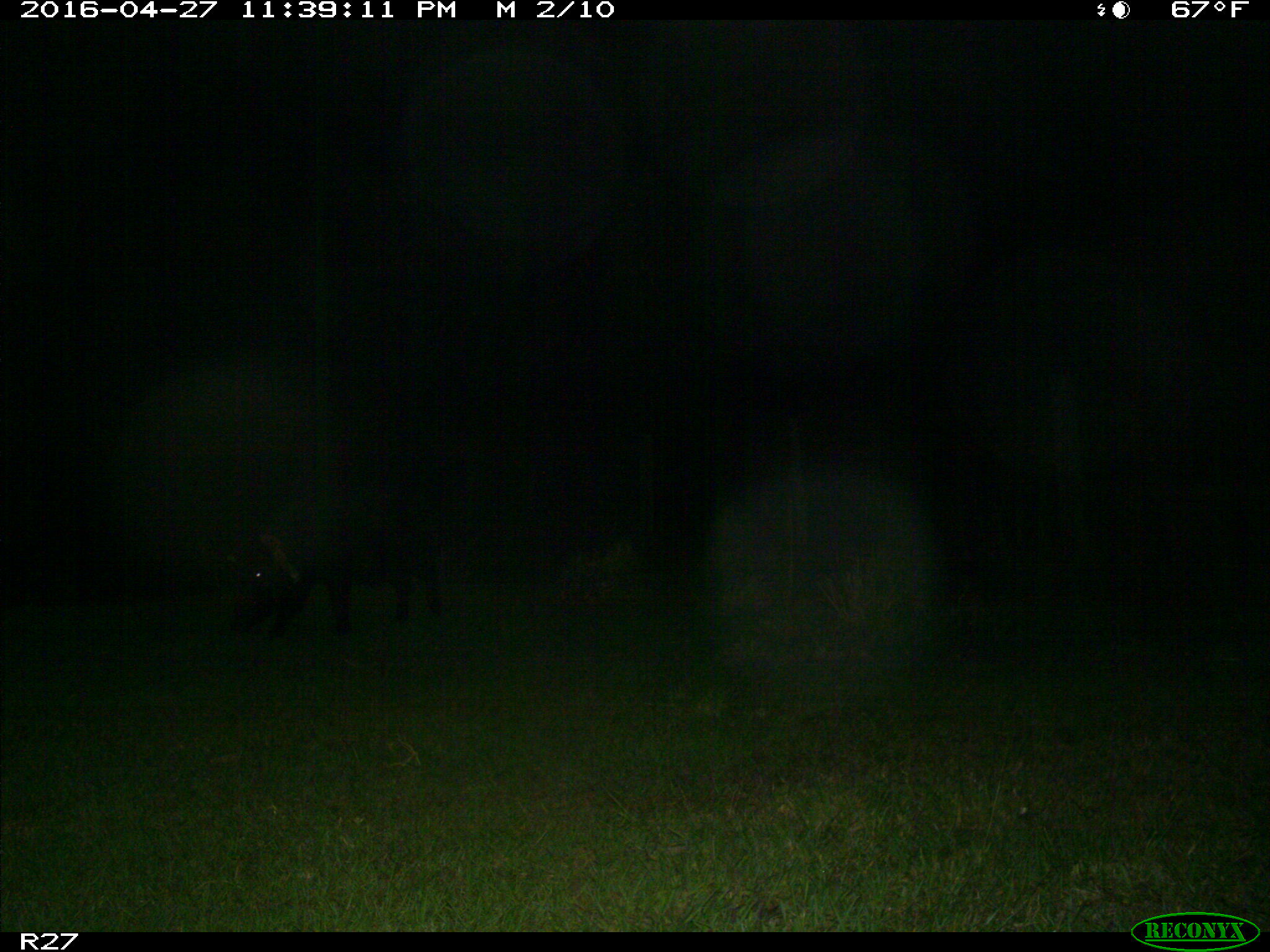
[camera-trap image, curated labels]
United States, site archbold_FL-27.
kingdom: Animalia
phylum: Chordata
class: Mammalia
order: Artiodactyla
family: Suidae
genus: Sus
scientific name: Sus scrofa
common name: wild boar